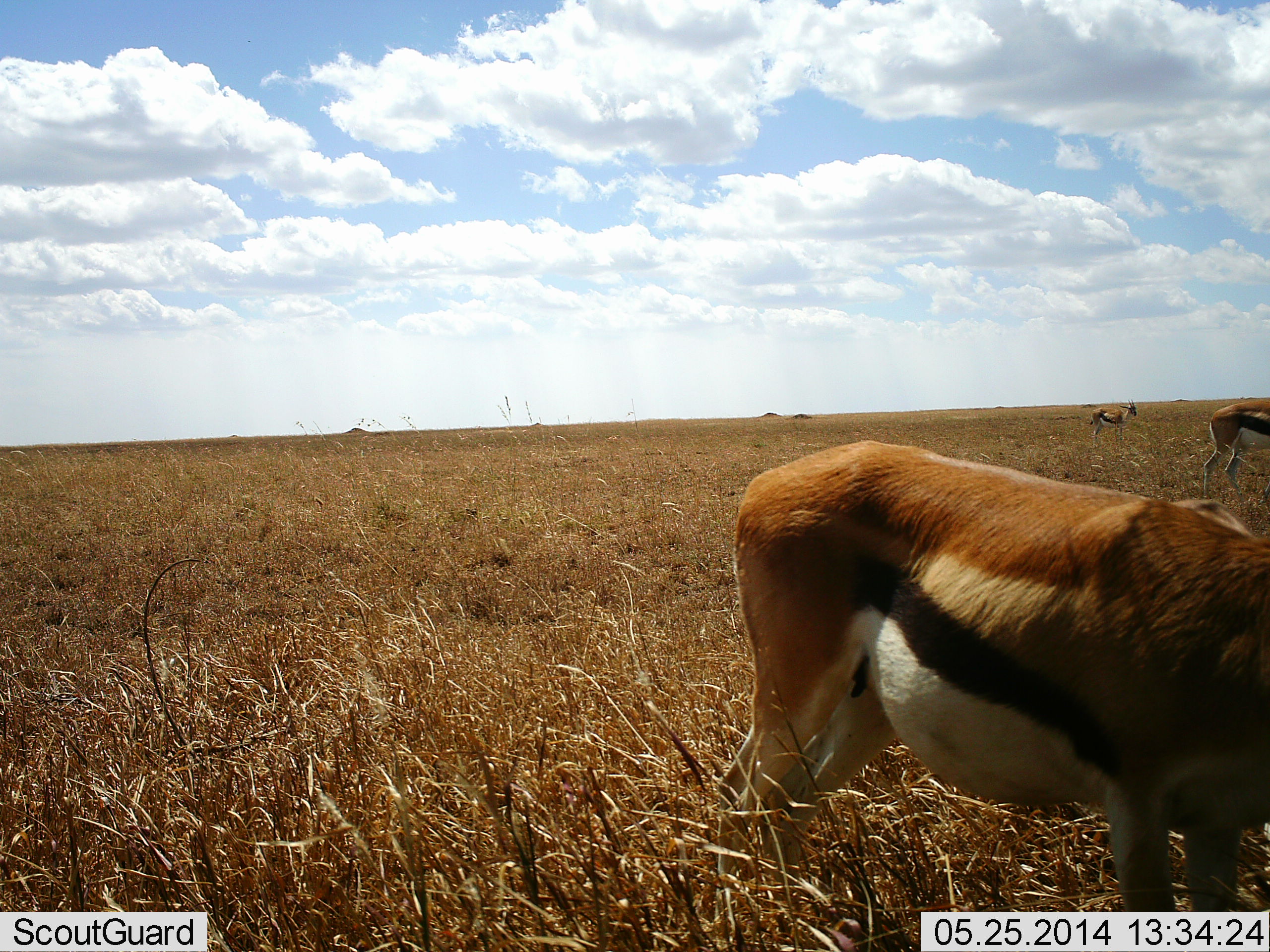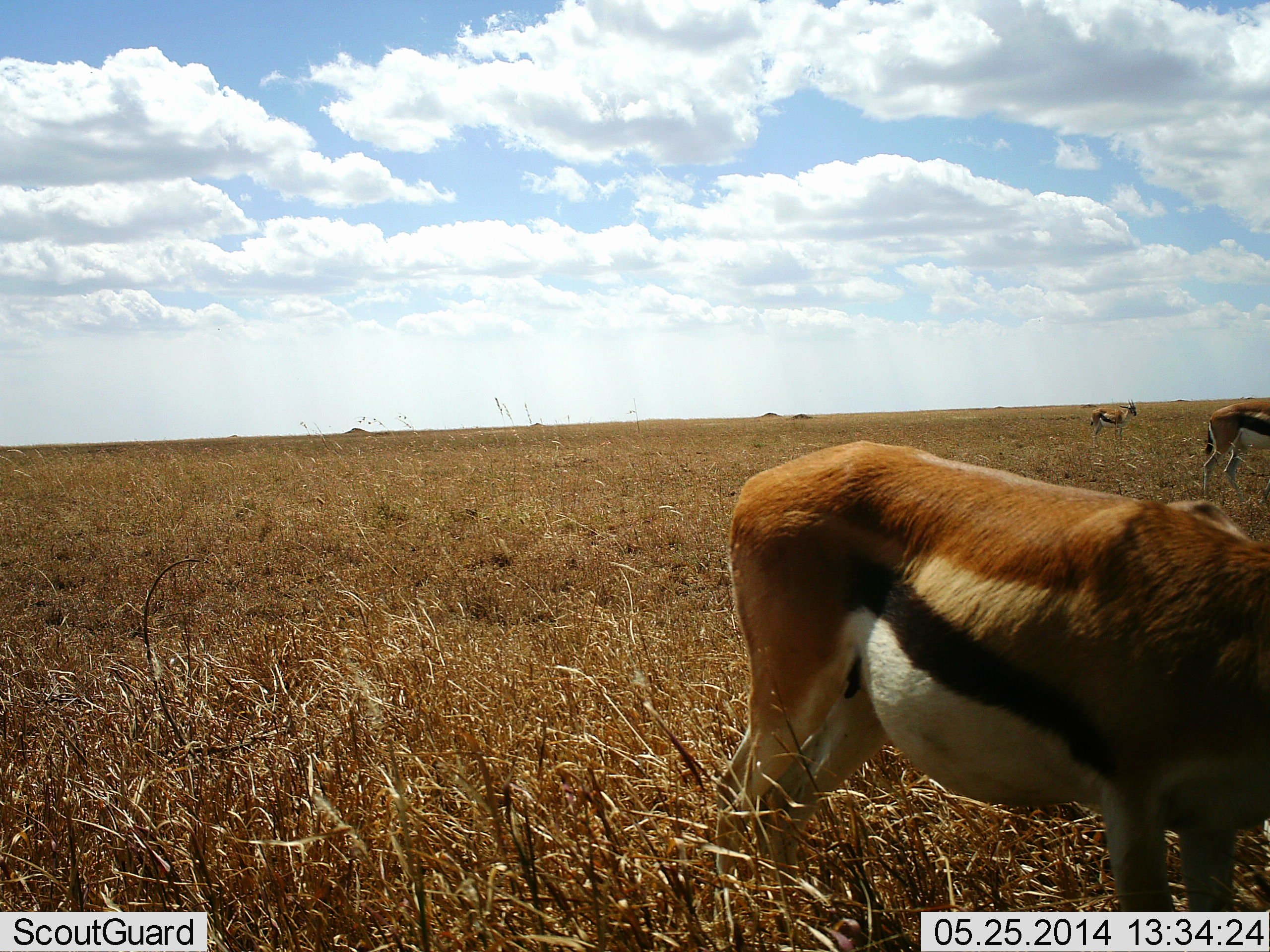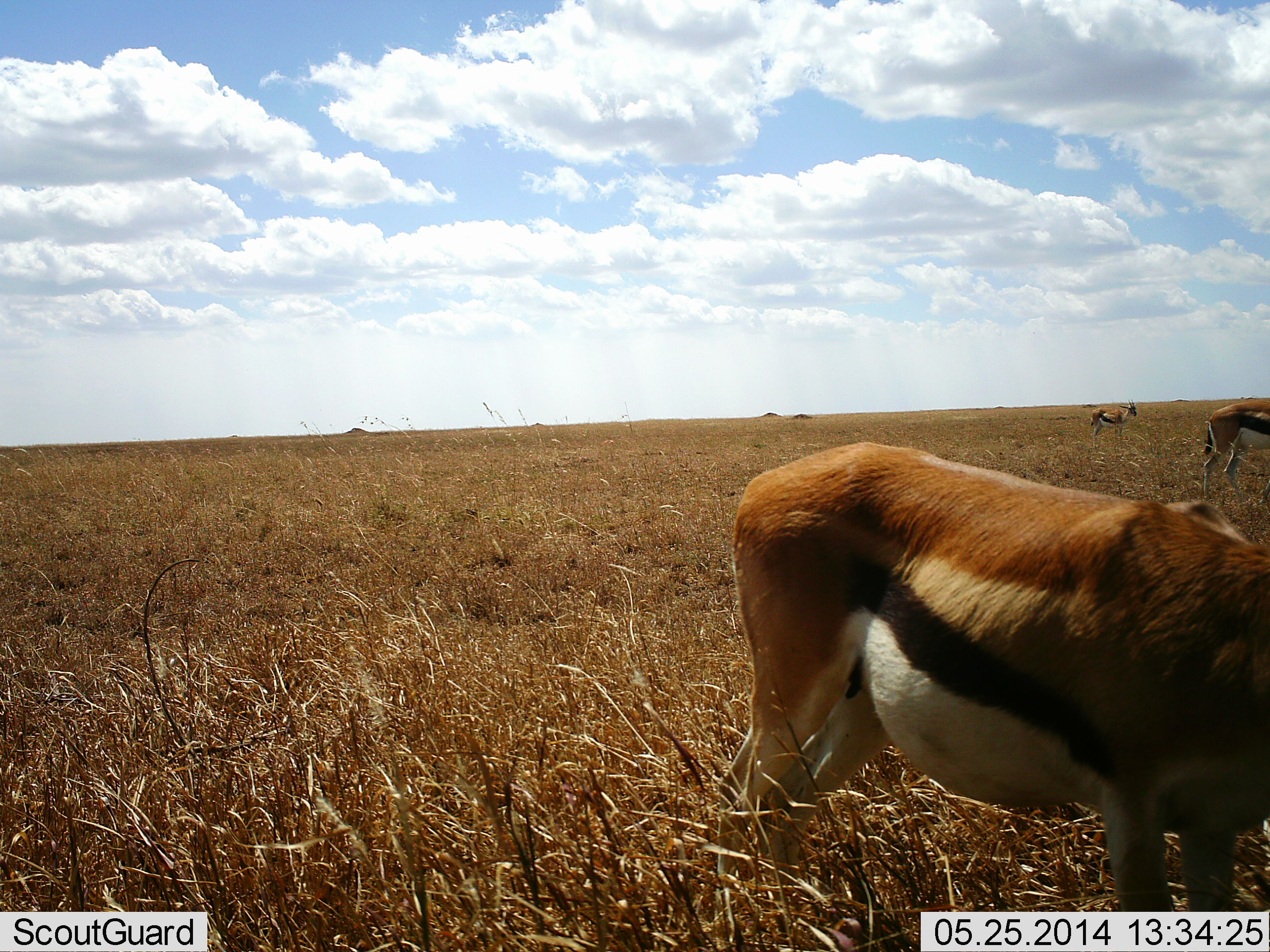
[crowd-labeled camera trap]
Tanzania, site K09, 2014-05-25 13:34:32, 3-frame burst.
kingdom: Animalia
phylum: Chordata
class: Mammalia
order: Artiodactyla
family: Bovidae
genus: Eudorcas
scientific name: Eudorcas thomsonii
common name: thomson's gazelle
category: gazellethomsons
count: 3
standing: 82%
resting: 2%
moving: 7%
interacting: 0%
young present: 3%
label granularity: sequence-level